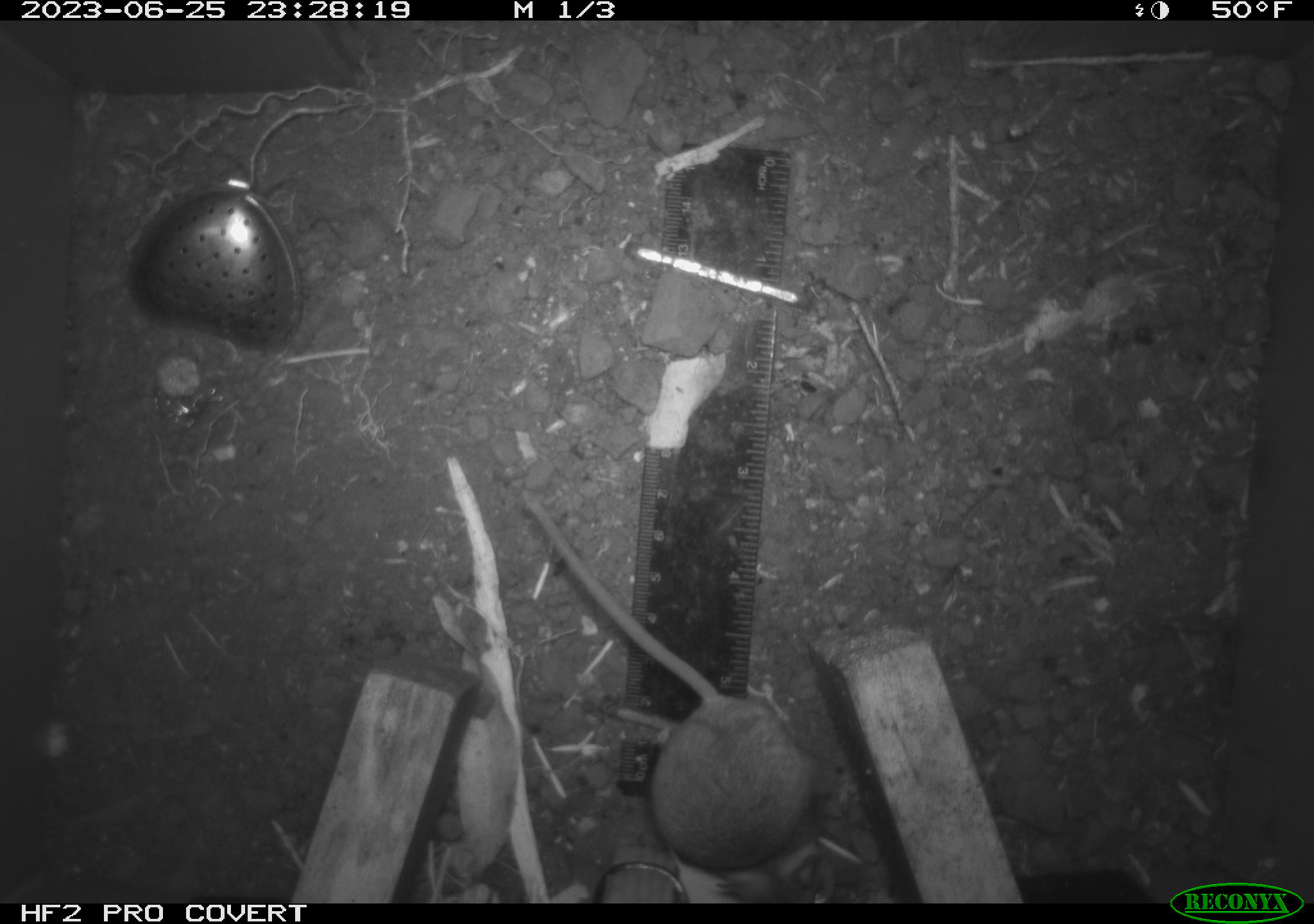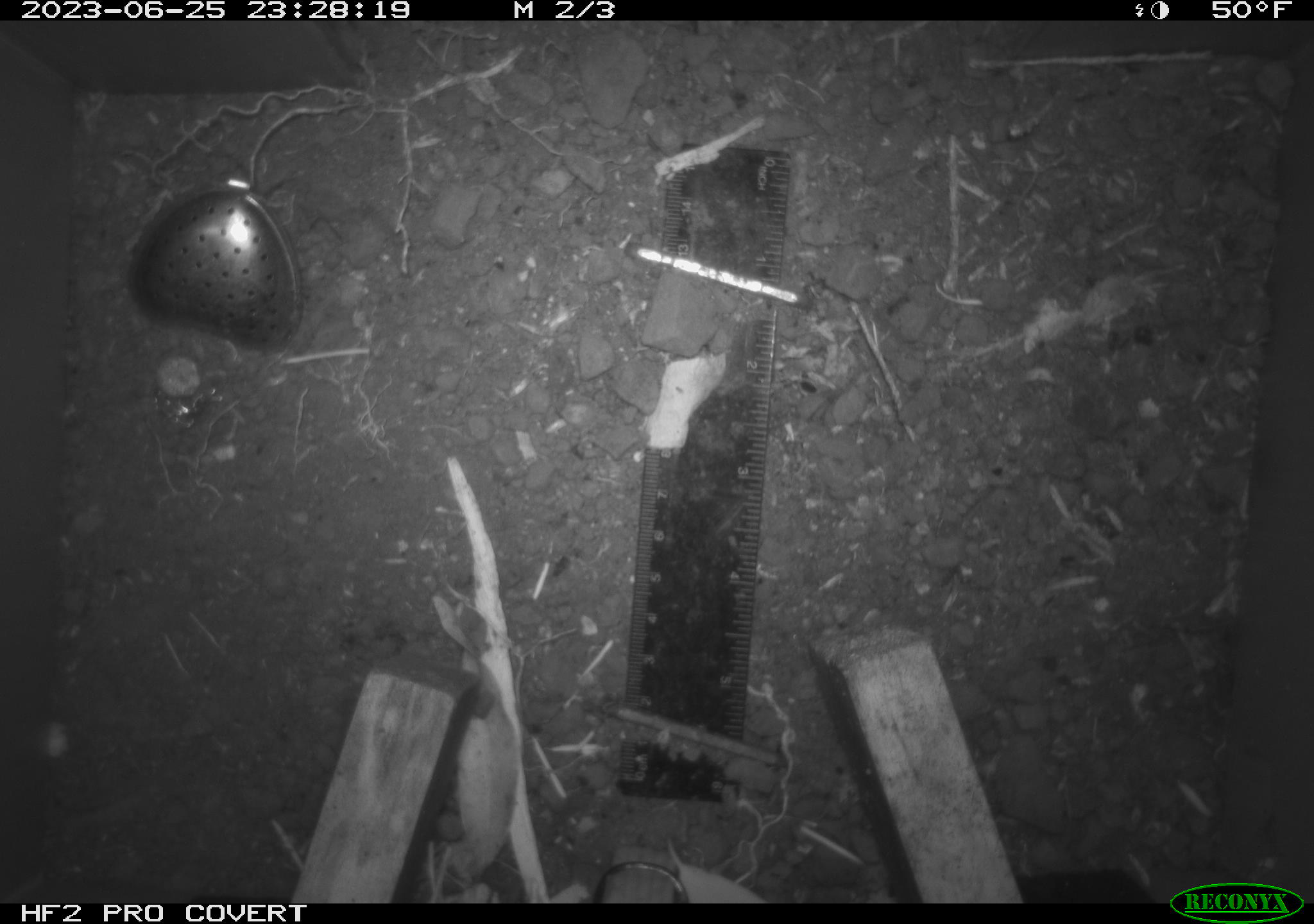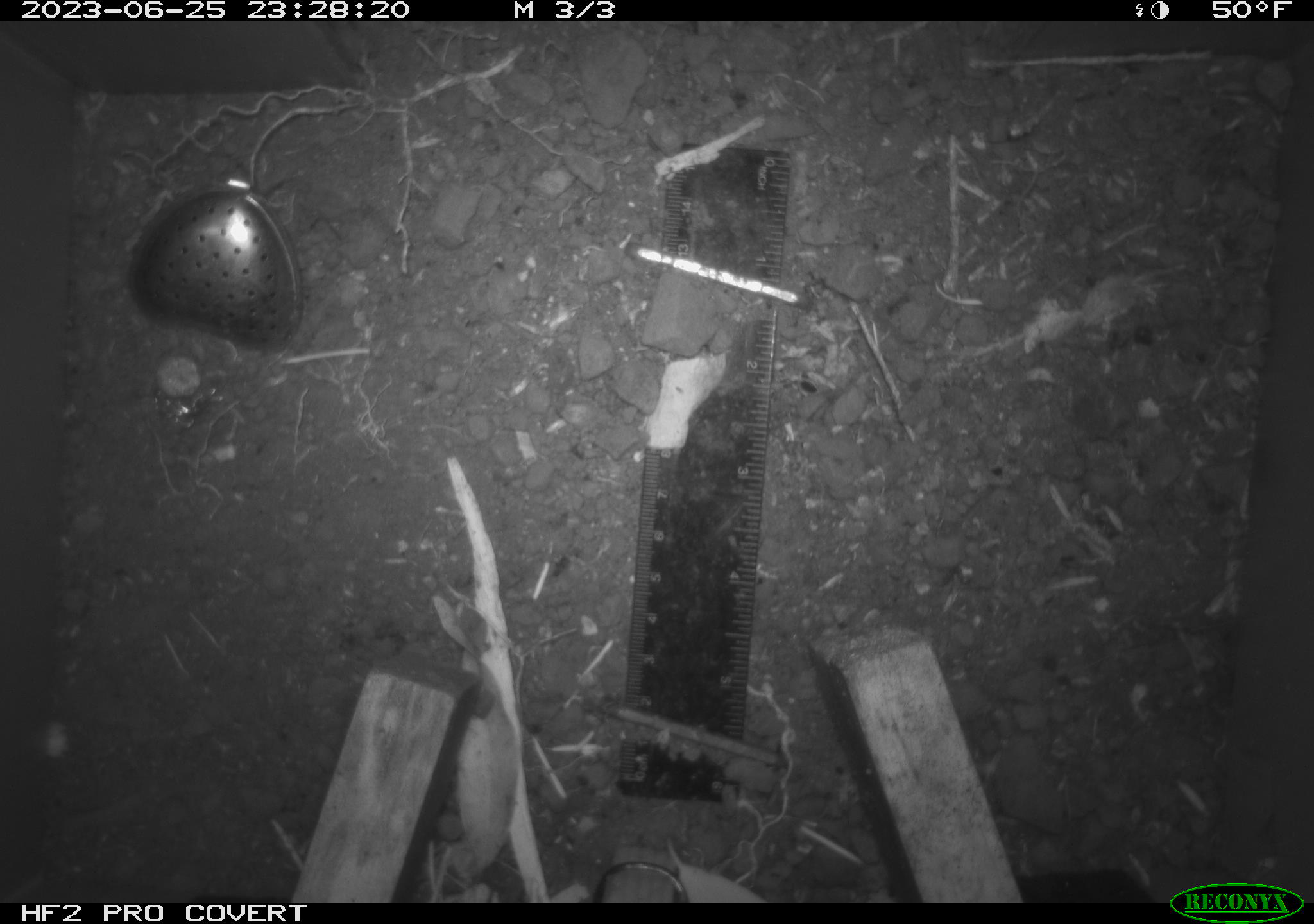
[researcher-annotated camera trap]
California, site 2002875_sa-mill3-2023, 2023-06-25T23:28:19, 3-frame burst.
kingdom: Animalia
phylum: Chordata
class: Mammalia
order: Rodentia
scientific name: Rodentia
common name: mouse species